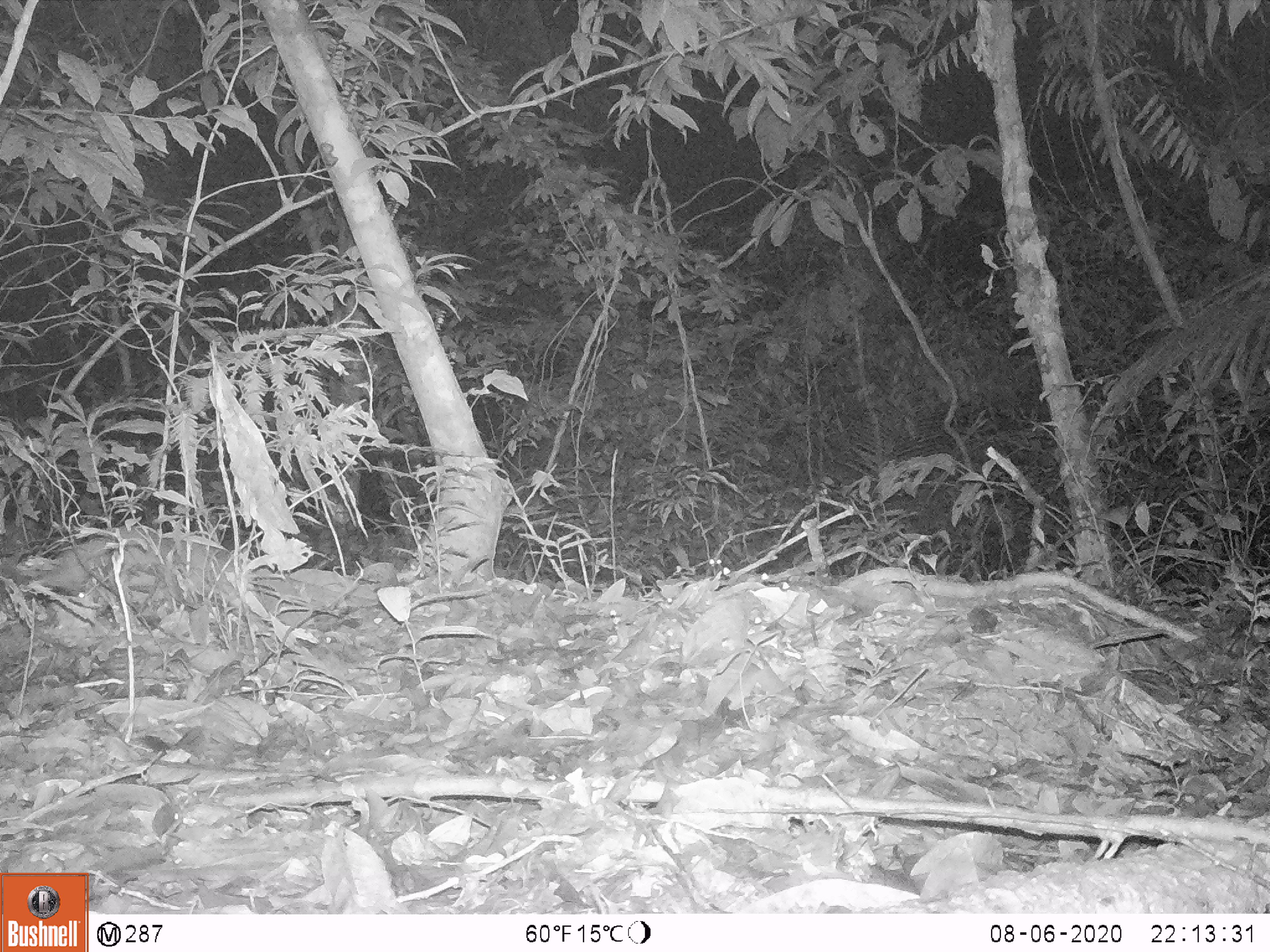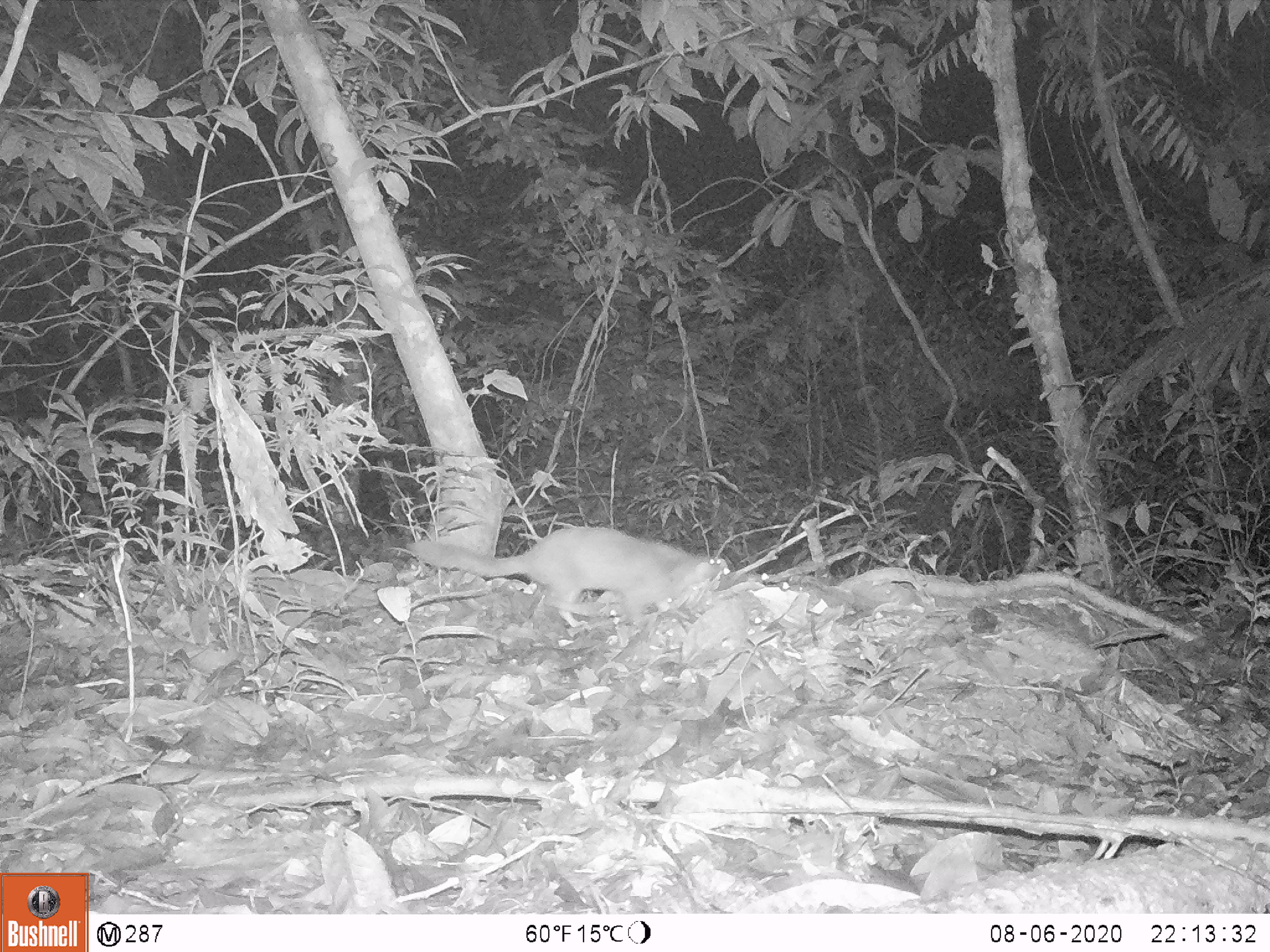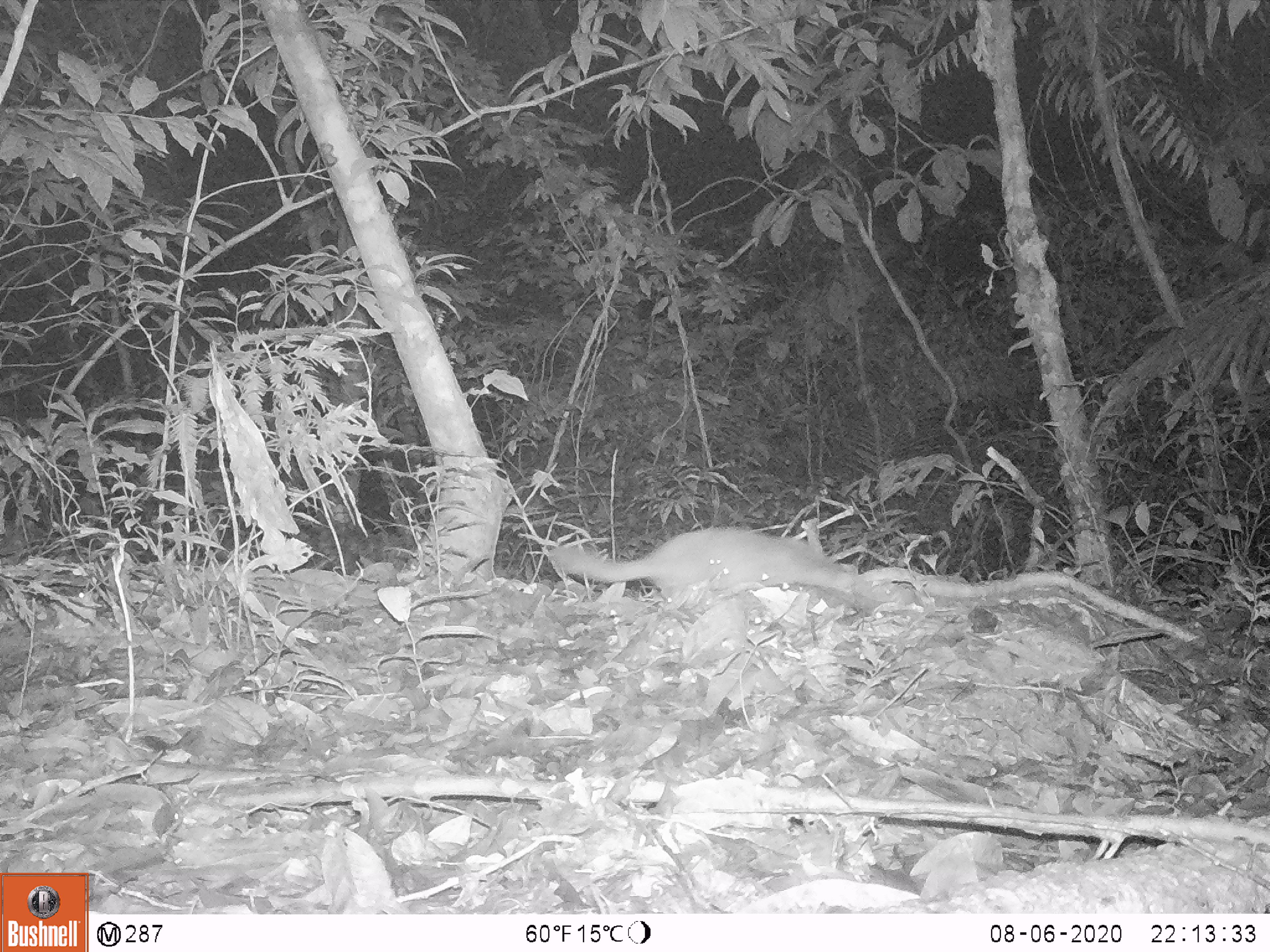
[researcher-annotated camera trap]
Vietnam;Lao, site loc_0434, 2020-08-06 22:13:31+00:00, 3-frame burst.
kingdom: Animalia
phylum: Chordata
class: Mammalia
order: Carnivora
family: Mustelidae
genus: Melogale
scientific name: Melogale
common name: ferret badger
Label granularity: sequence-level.